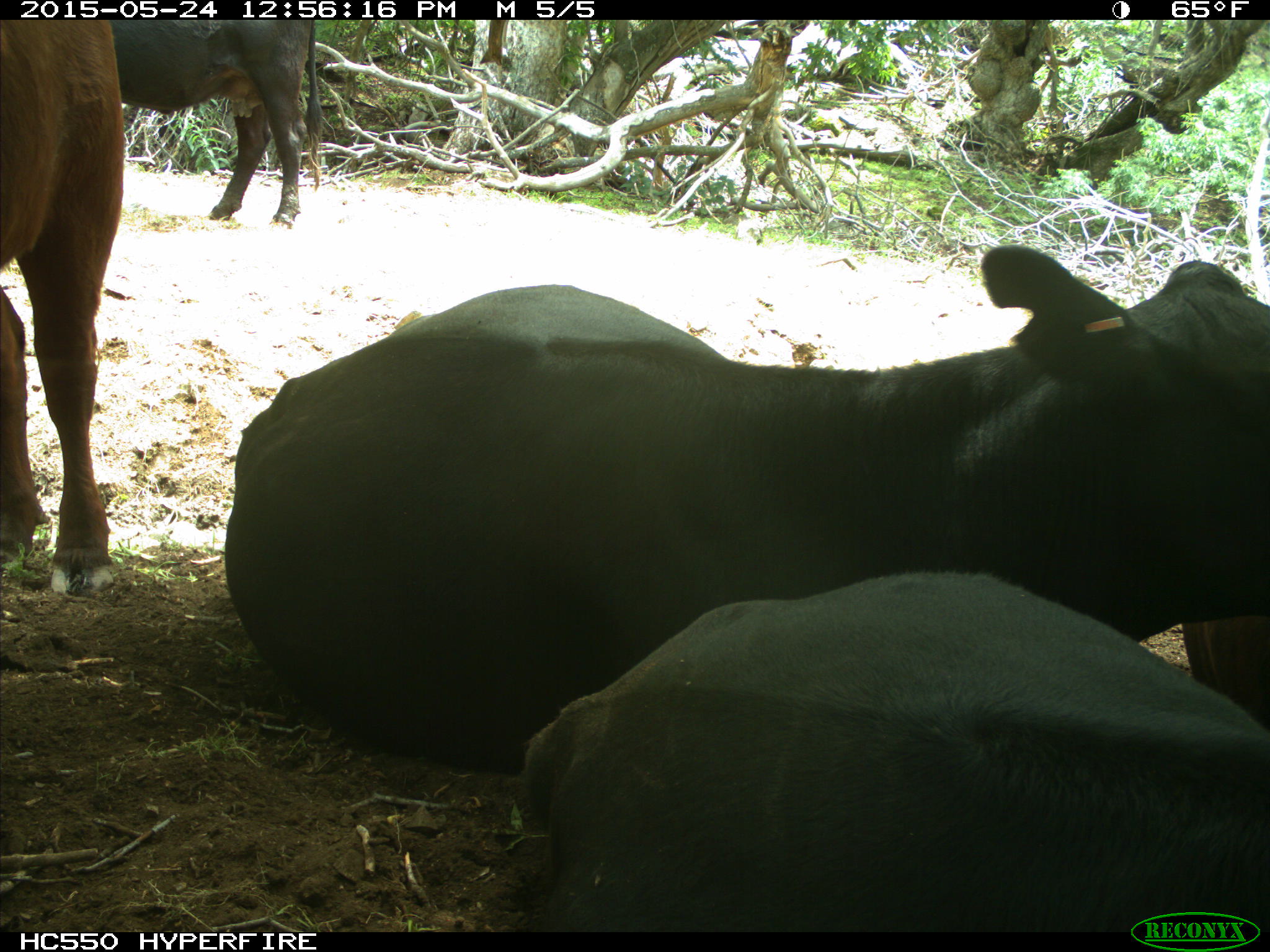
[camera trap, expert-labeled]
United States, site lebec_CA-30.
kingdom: Animalia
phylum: Chordata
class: Mammalia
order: Artiodactyla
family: Bovidae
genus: Bos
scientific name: Bos taurus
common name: domestic cow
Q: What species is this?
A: Bos taurus (domestic cow).